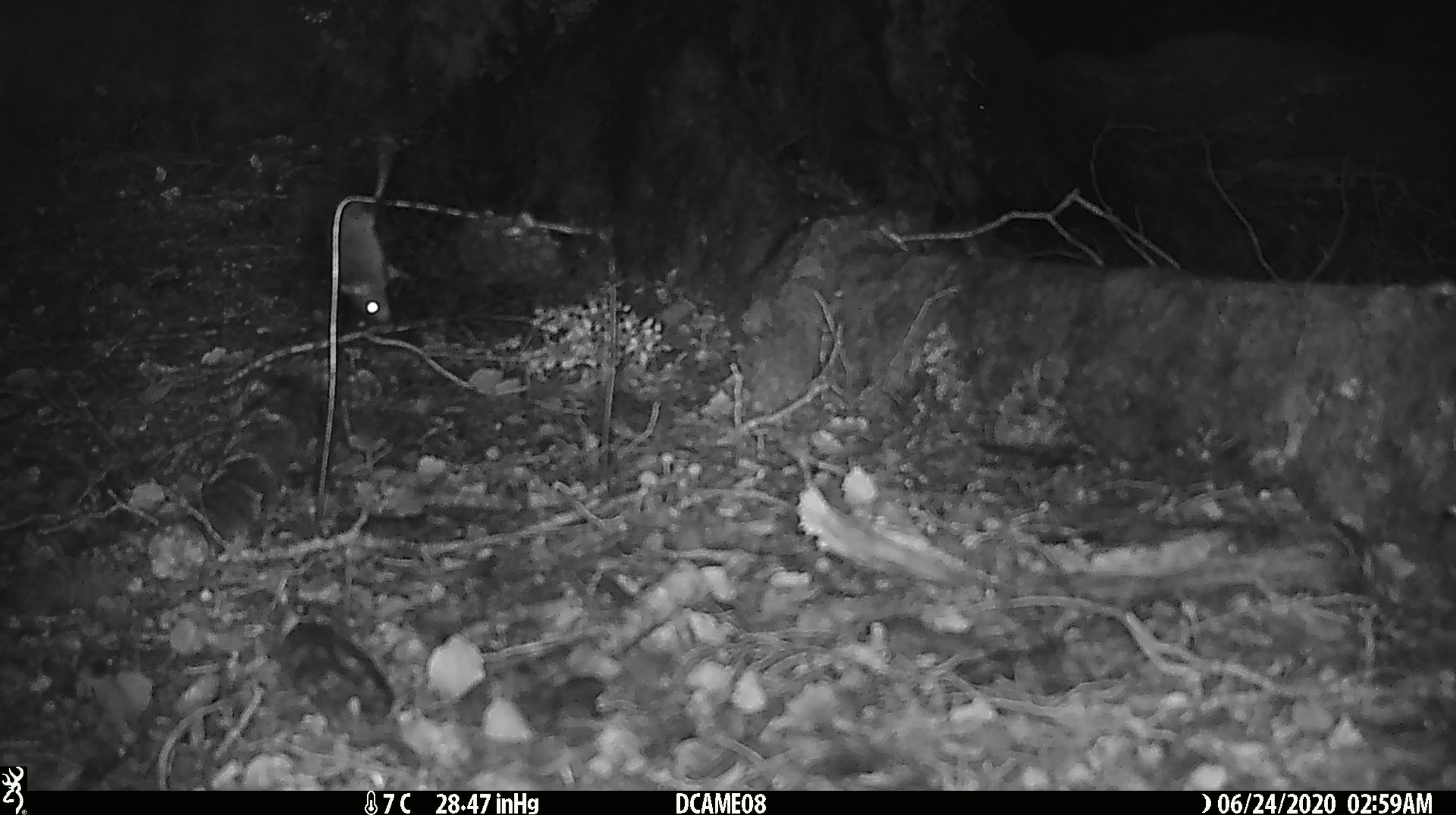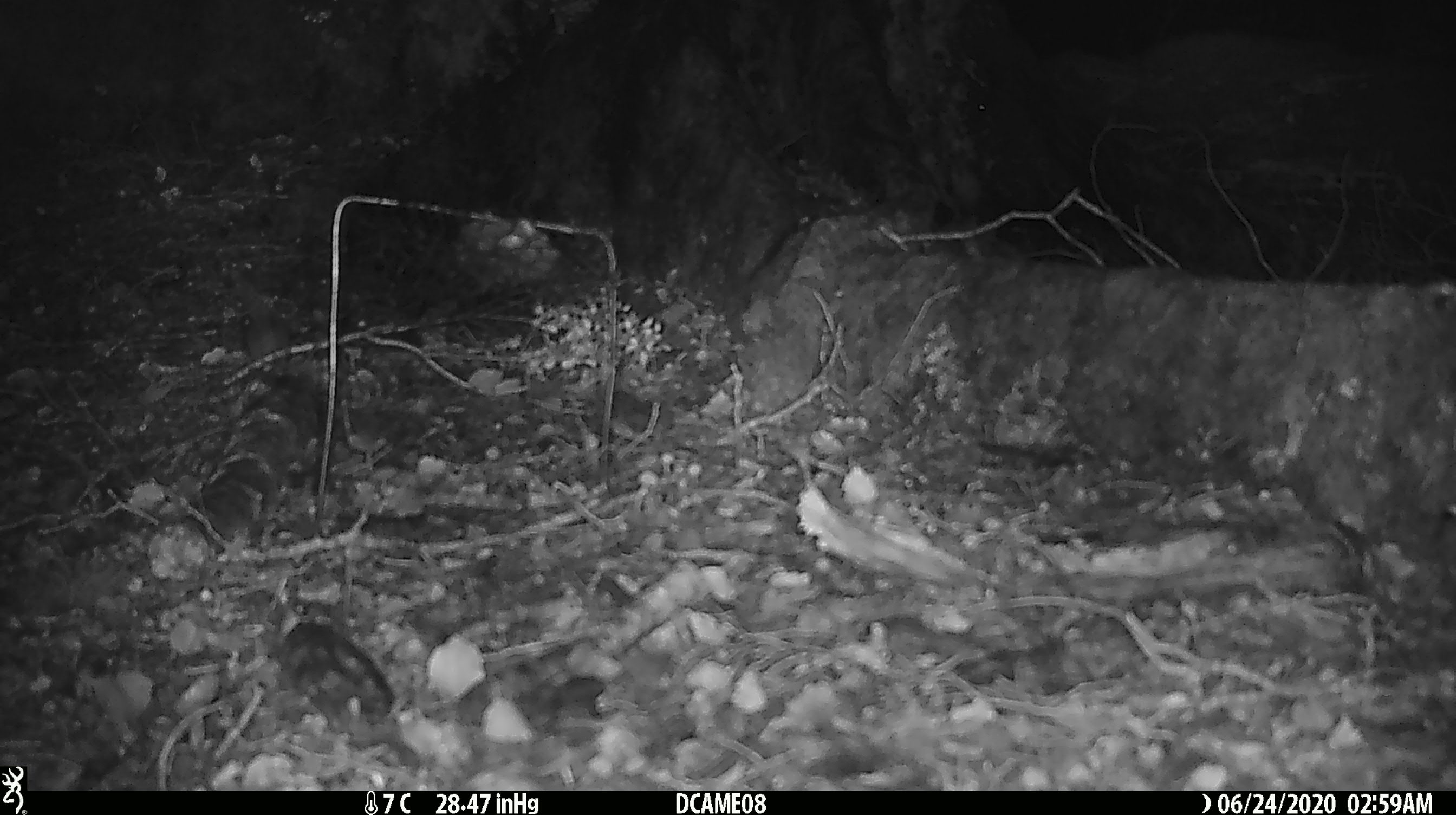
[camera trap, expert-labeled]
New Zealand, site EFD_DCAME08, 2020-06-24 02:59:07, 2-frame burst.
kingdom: Animalia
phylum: Chordata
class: Mammalia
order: Rodentia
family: Muridae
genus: Mus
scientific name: Mus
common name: mouse